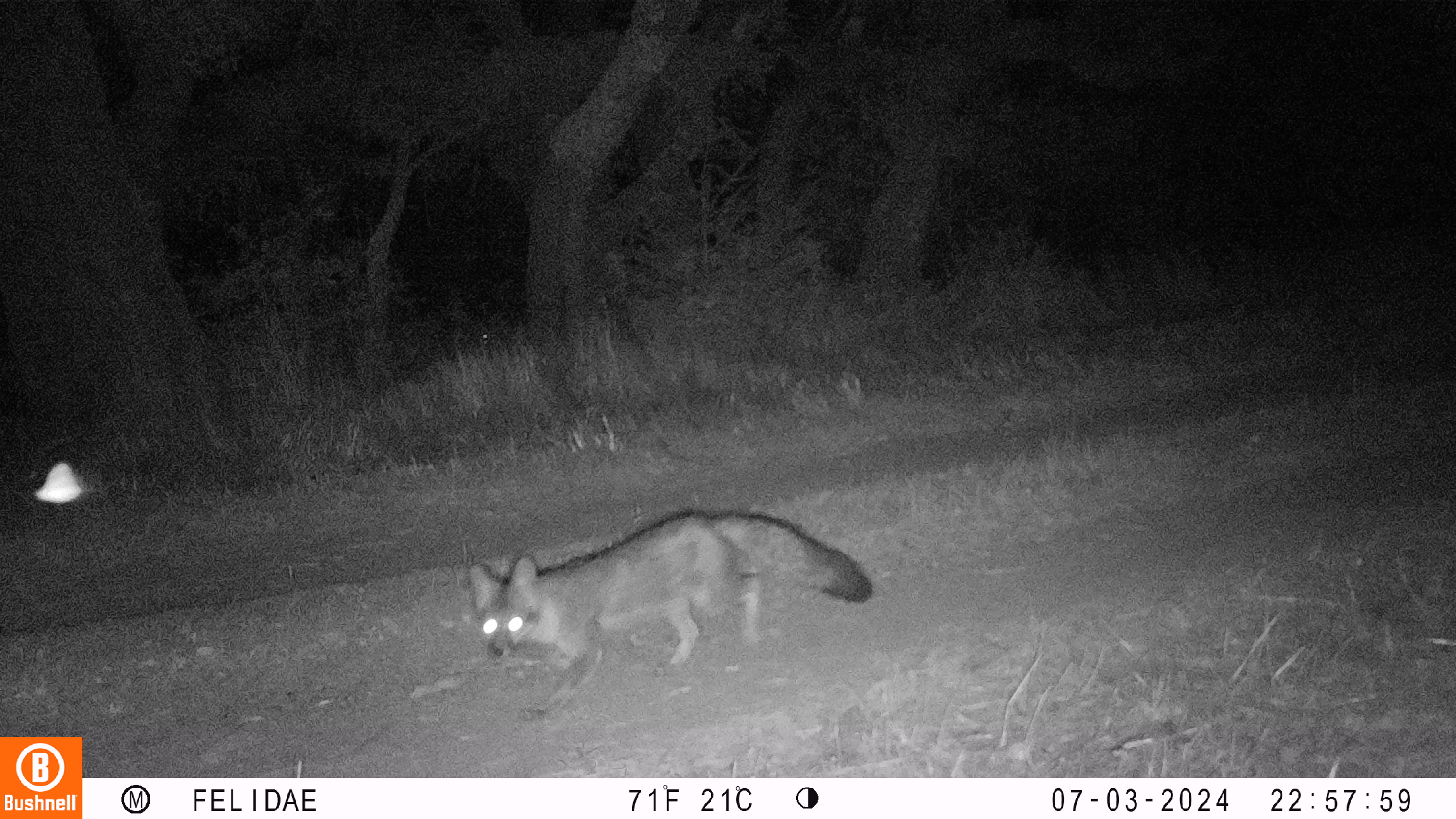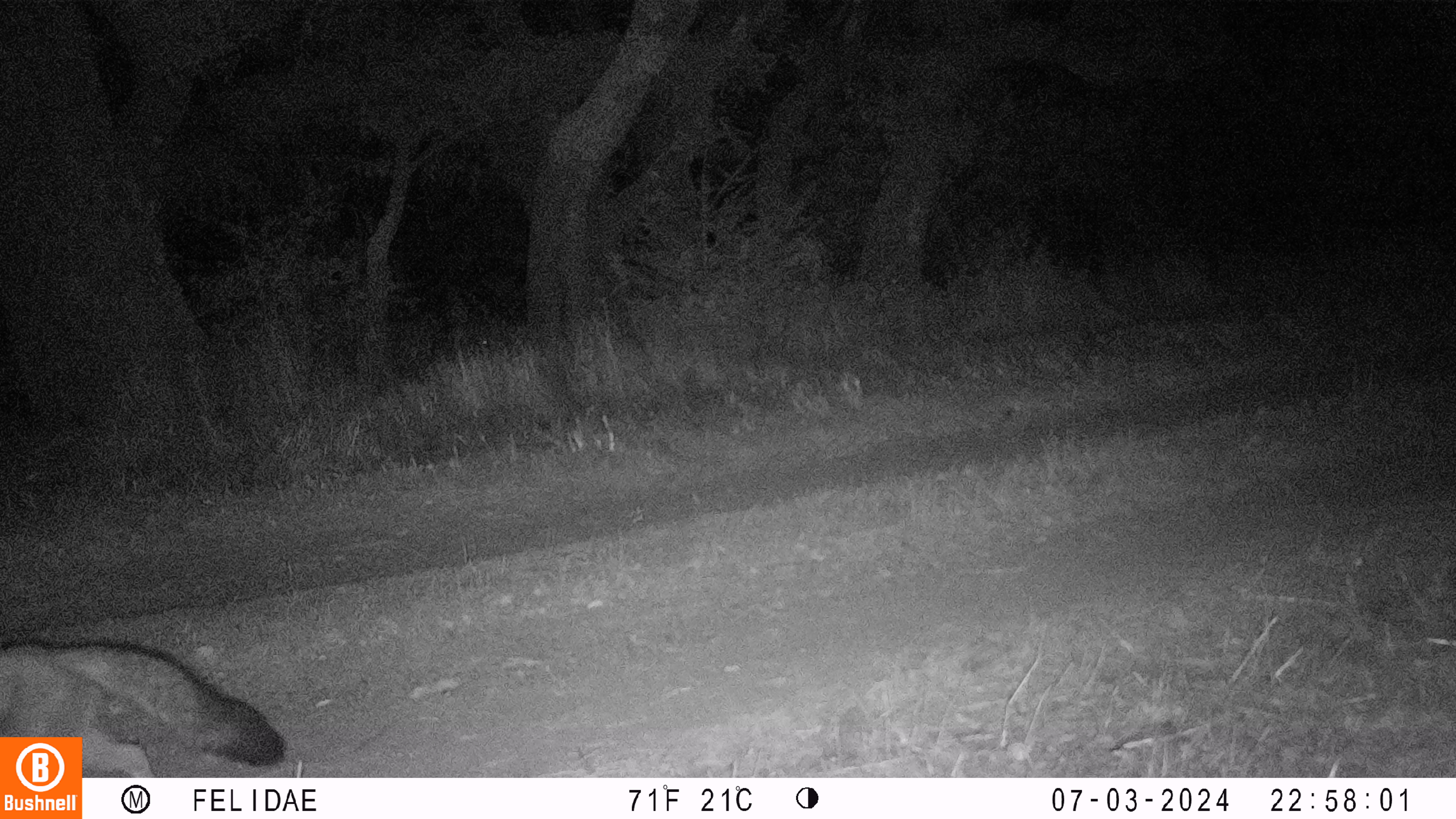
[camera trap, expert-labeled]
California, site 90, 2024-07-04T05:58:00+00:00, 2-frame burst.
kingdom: Animalia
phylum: Chordata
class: Mammalia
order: Carnivora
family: Canidae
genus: Urocyon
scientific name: Urocyon cinereoargenteus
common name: gray fox